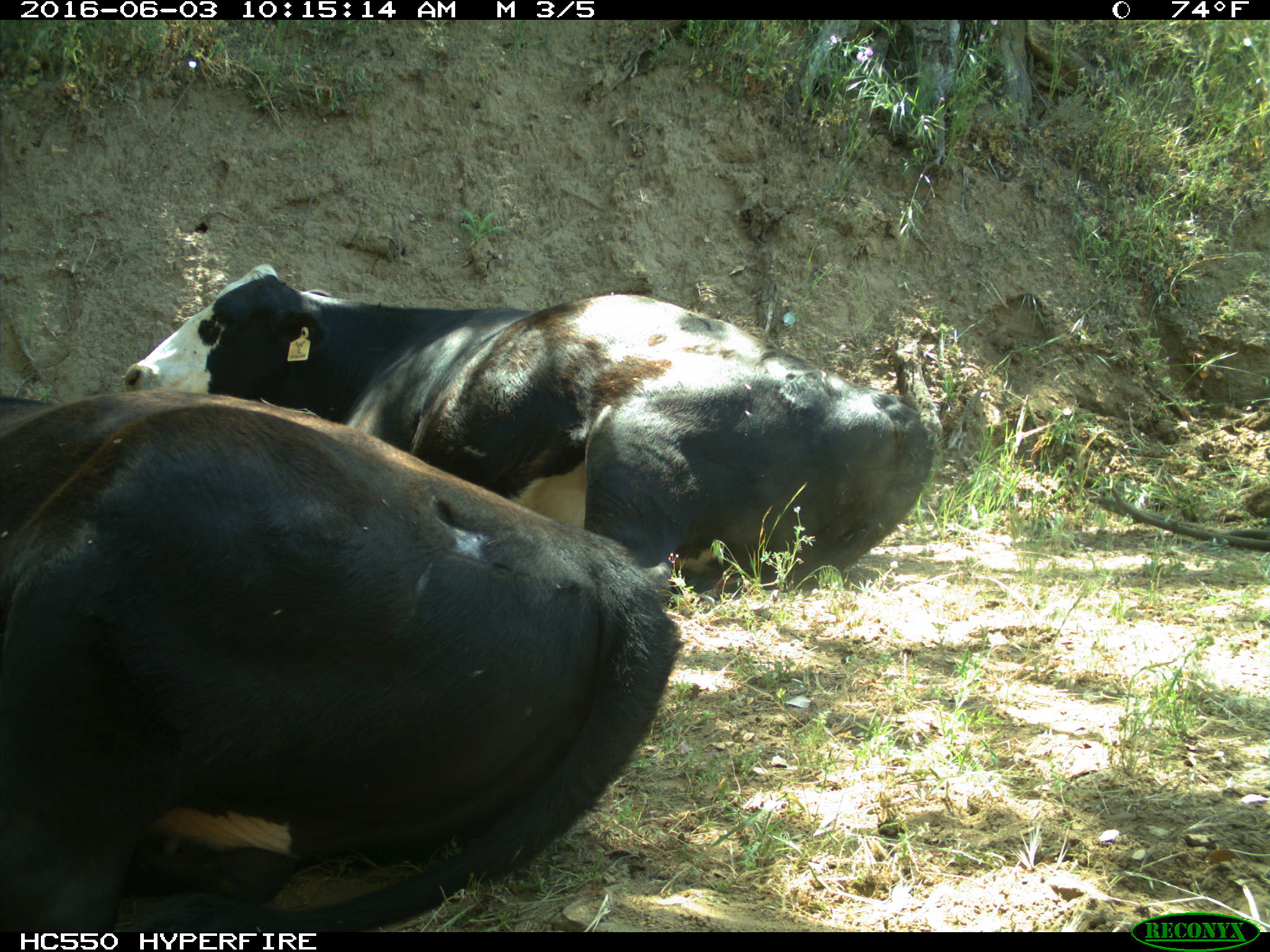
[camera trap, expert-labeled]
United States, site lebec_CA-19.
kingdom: Animalia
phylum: Chordata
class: Mammalia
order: Artiodactyla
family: Bovidae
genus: Bos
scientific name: Bos taurus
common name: domestic cow